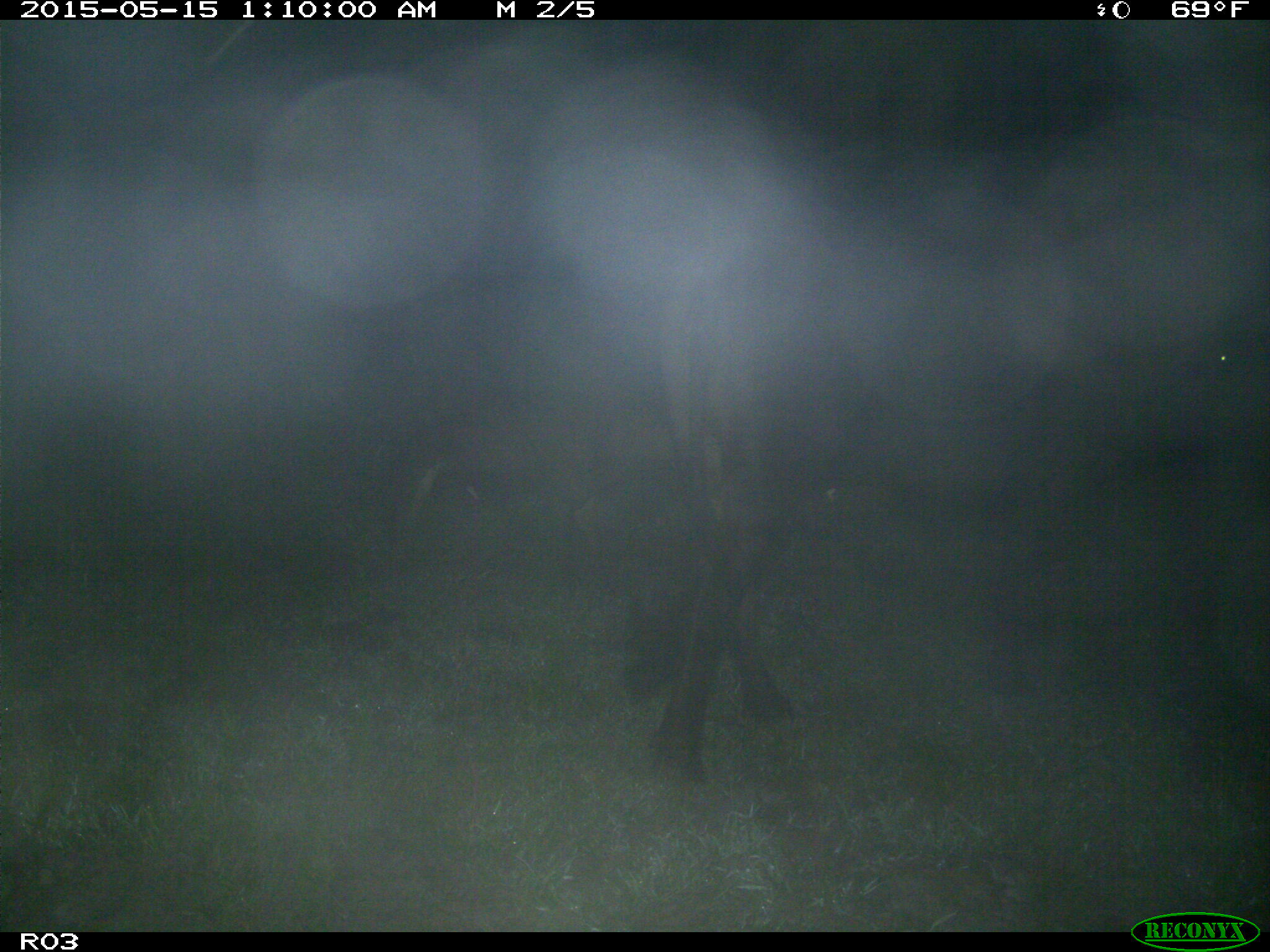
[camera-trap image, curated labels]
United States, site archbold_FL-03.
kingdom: Animalia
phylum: Chordata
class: Mammalia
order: Artiodactyla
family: Bovidae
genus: Bos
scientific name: Bos taurus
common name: domestic cow